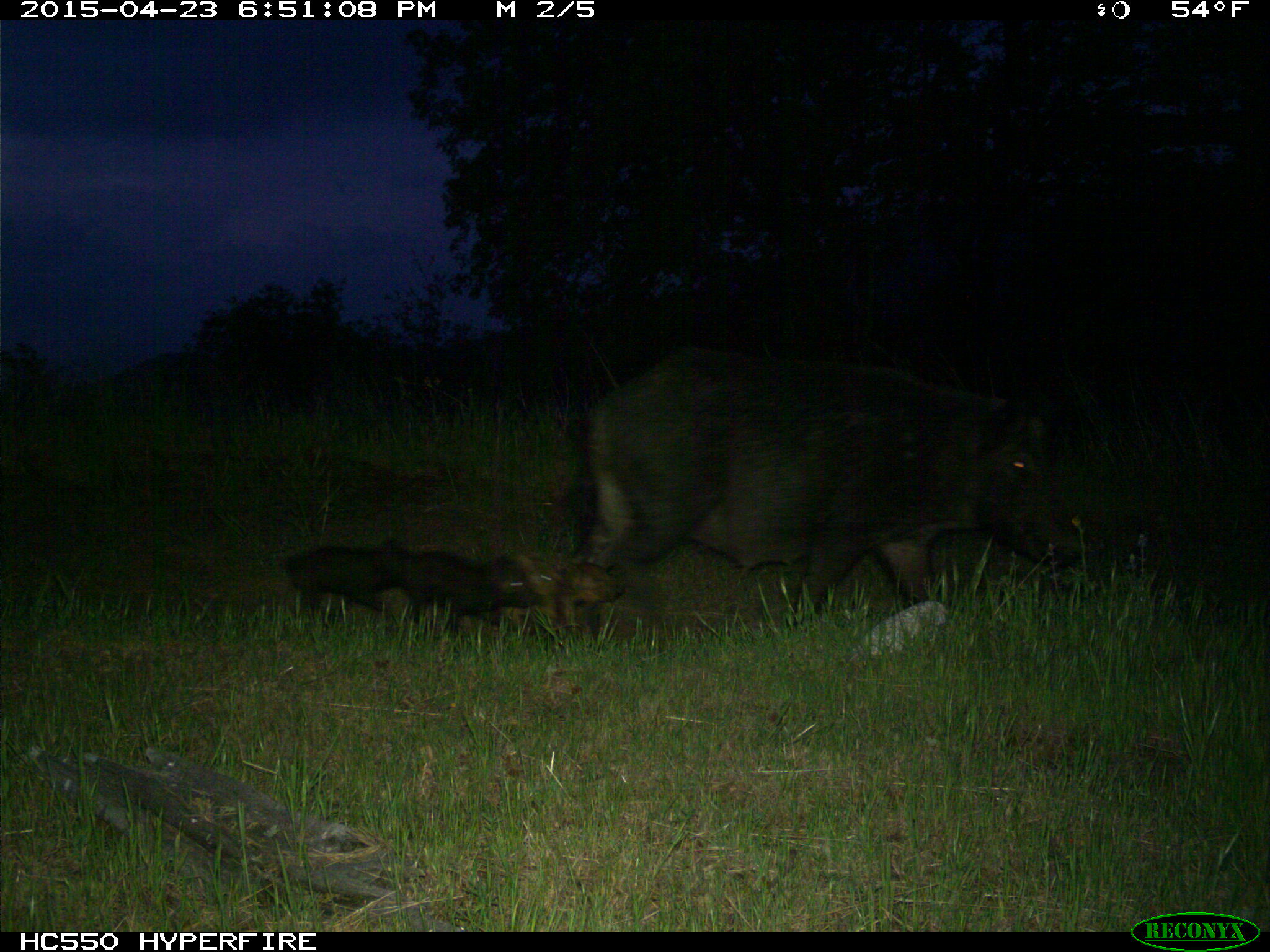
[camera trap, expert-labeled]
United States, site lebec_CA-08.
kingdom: Animalia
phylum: Chordata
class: Mammalia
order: Artiodactyla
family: Suidae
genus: Sus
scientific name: Sus scrofa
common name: wild boar